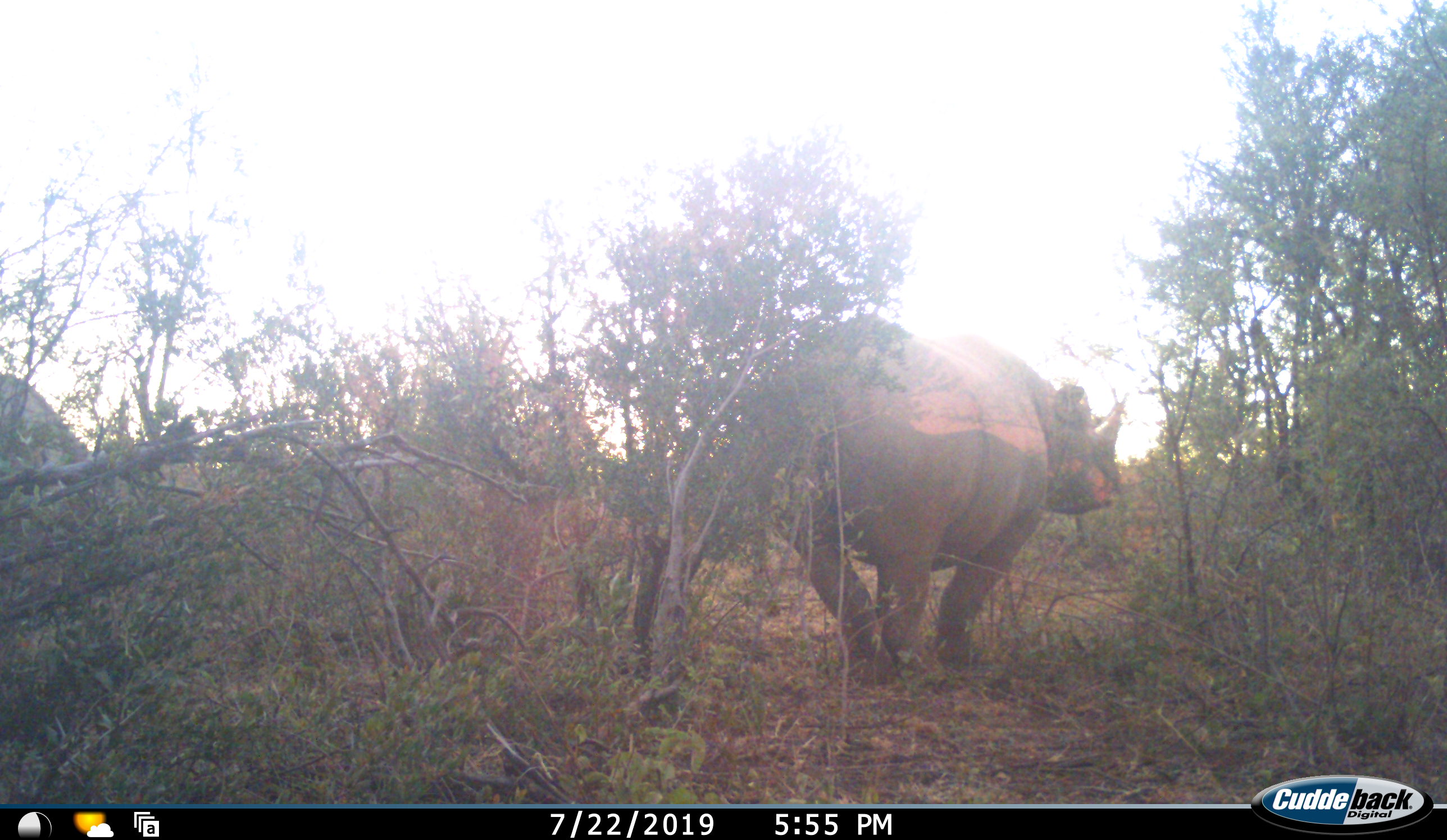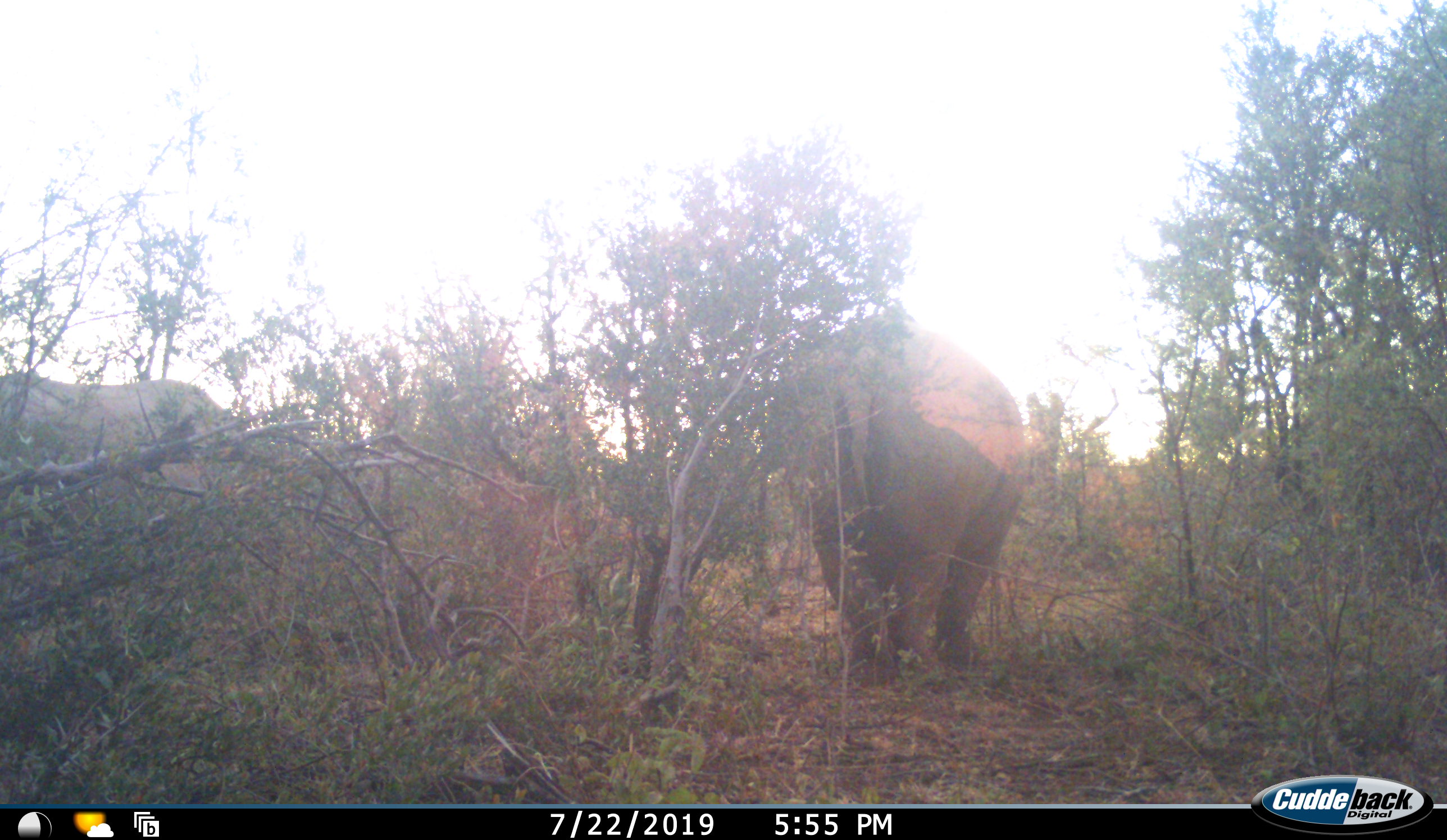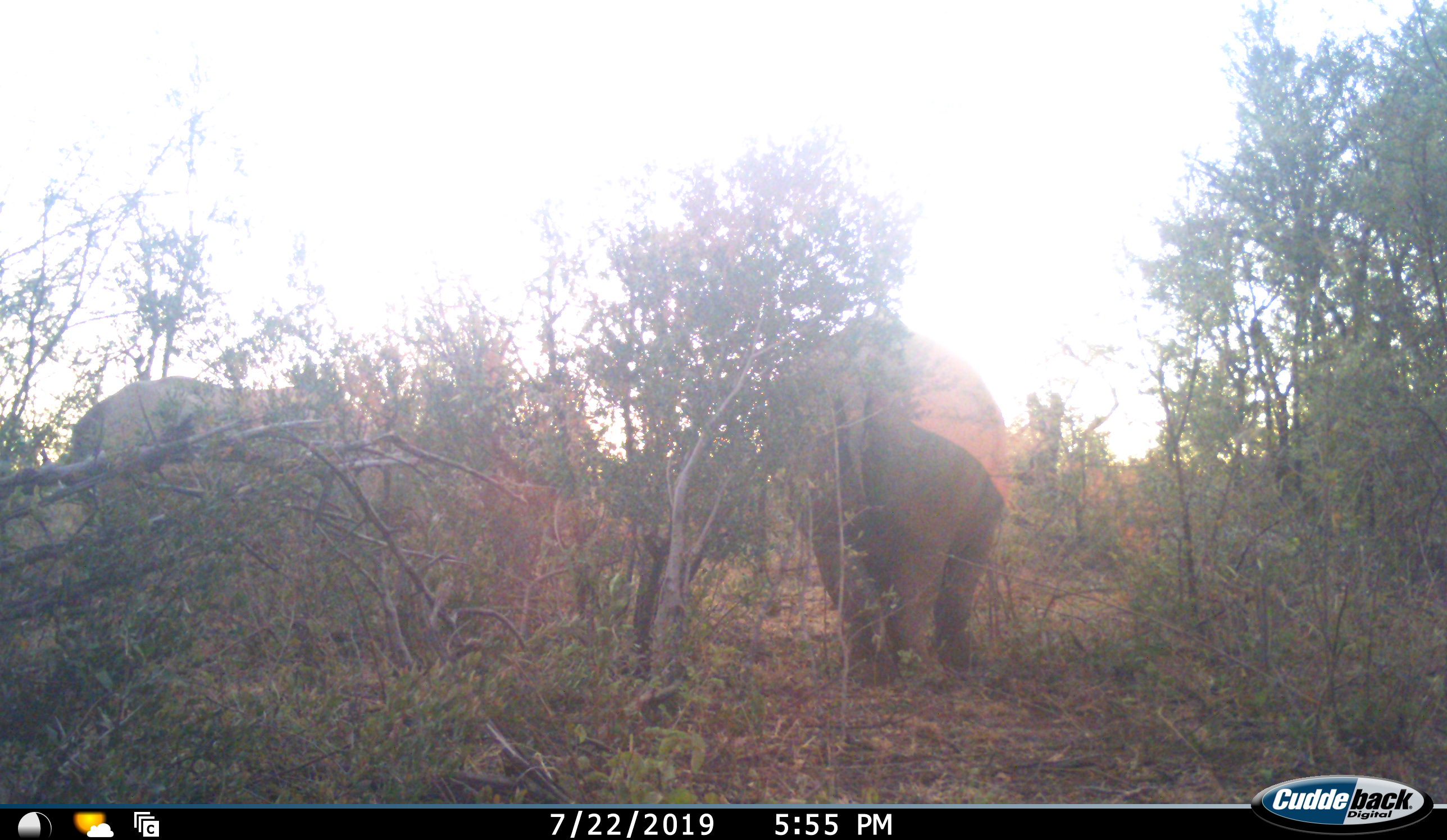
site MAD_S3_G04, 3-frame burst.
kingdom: Animalia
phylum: Chordata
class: Mammalia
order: Perissodactyla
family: Rhinocerotidae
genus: Diceros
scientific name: Diceros bicornis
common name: black rhinoceros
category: rhinocerosblack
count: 2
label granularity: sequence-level